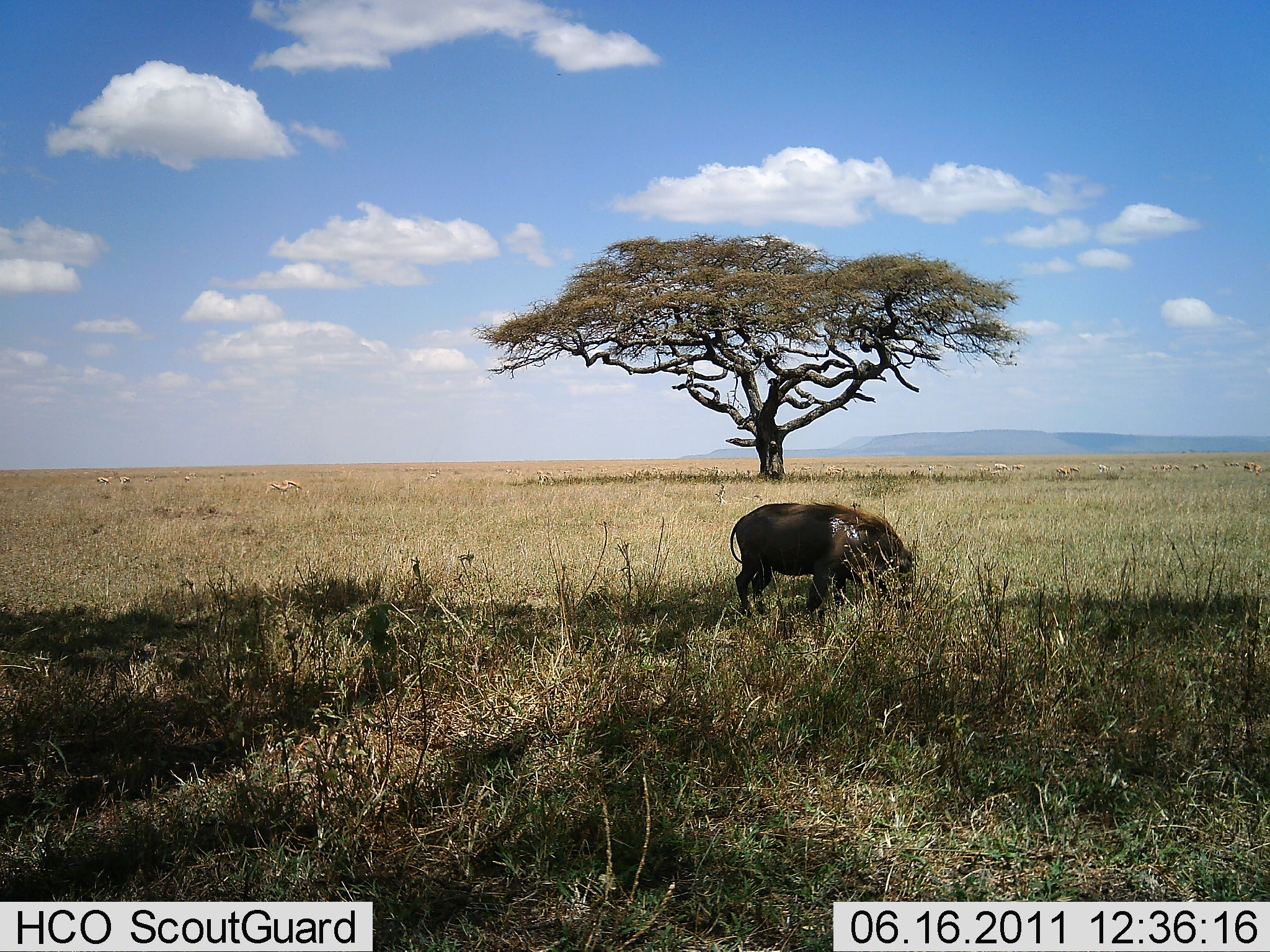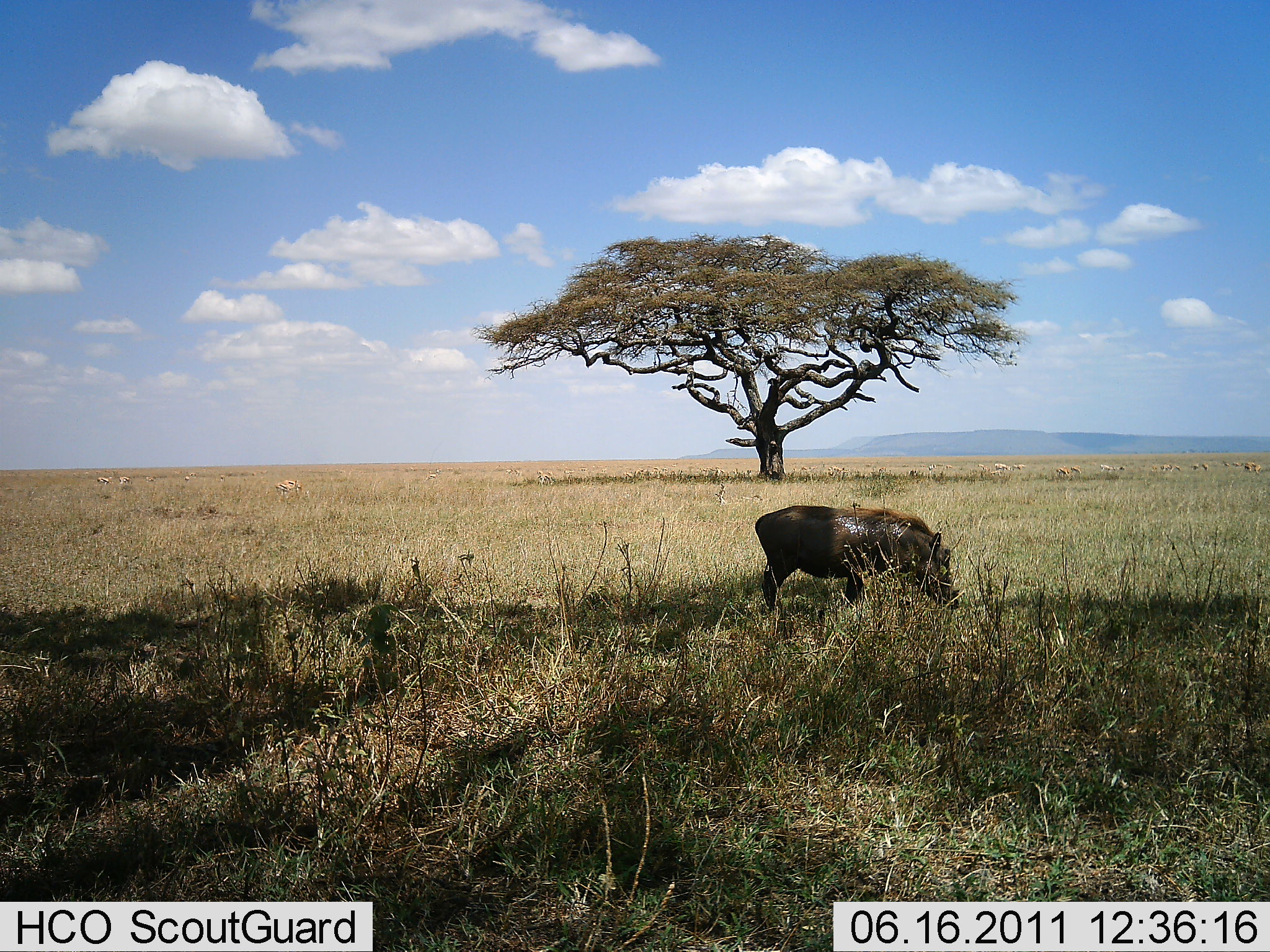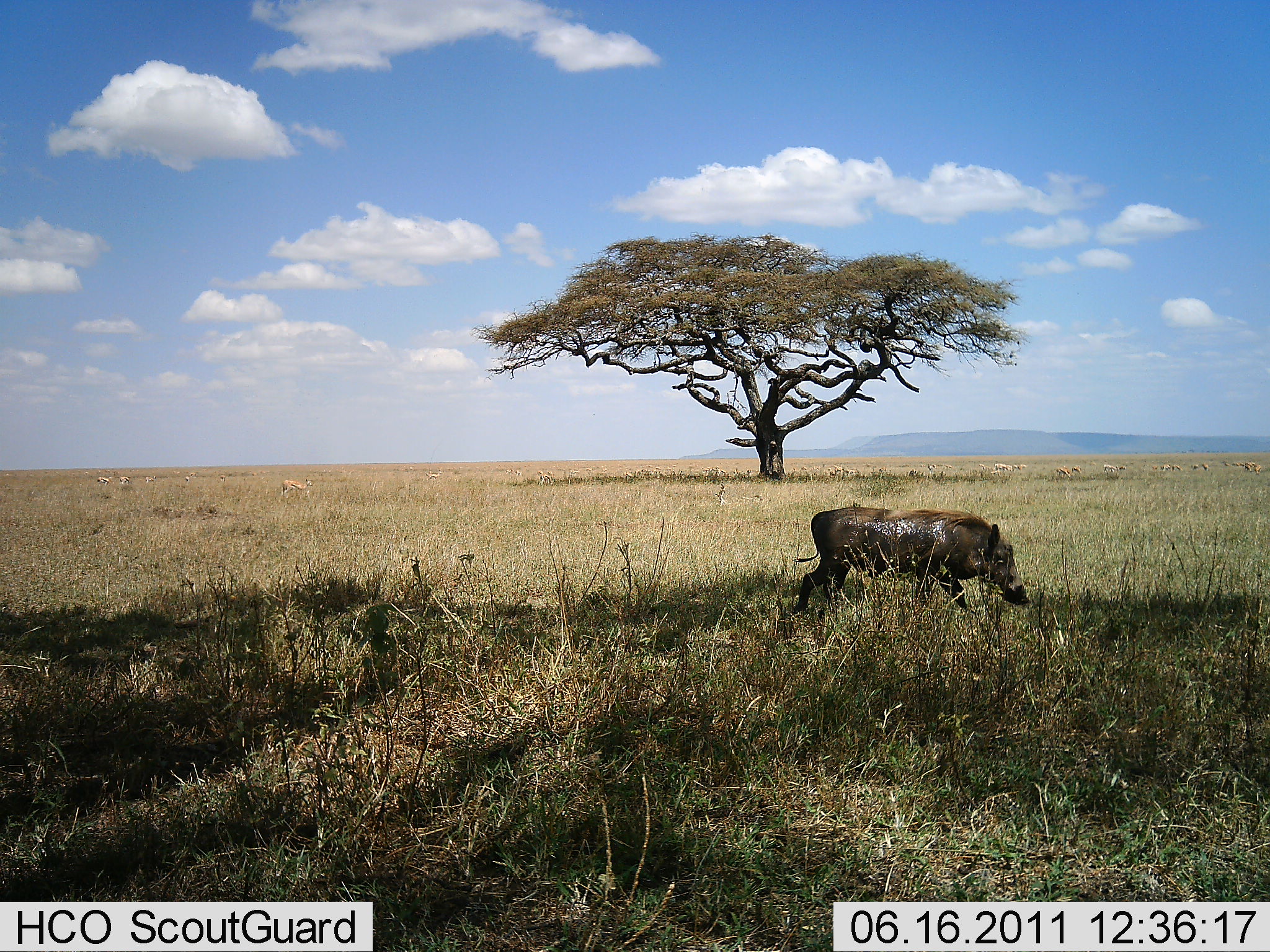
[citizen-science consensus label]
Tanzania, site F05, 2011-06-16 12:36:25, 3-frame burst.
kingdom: Animalia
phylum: Chordata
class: Mammalia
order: Artiodactyla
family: Suidae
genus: Phacochoerus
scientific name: Phacochoerus africanus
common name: warthog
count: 1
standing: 0%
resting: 0%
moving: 58%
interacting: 0%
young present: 0%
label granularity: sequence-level